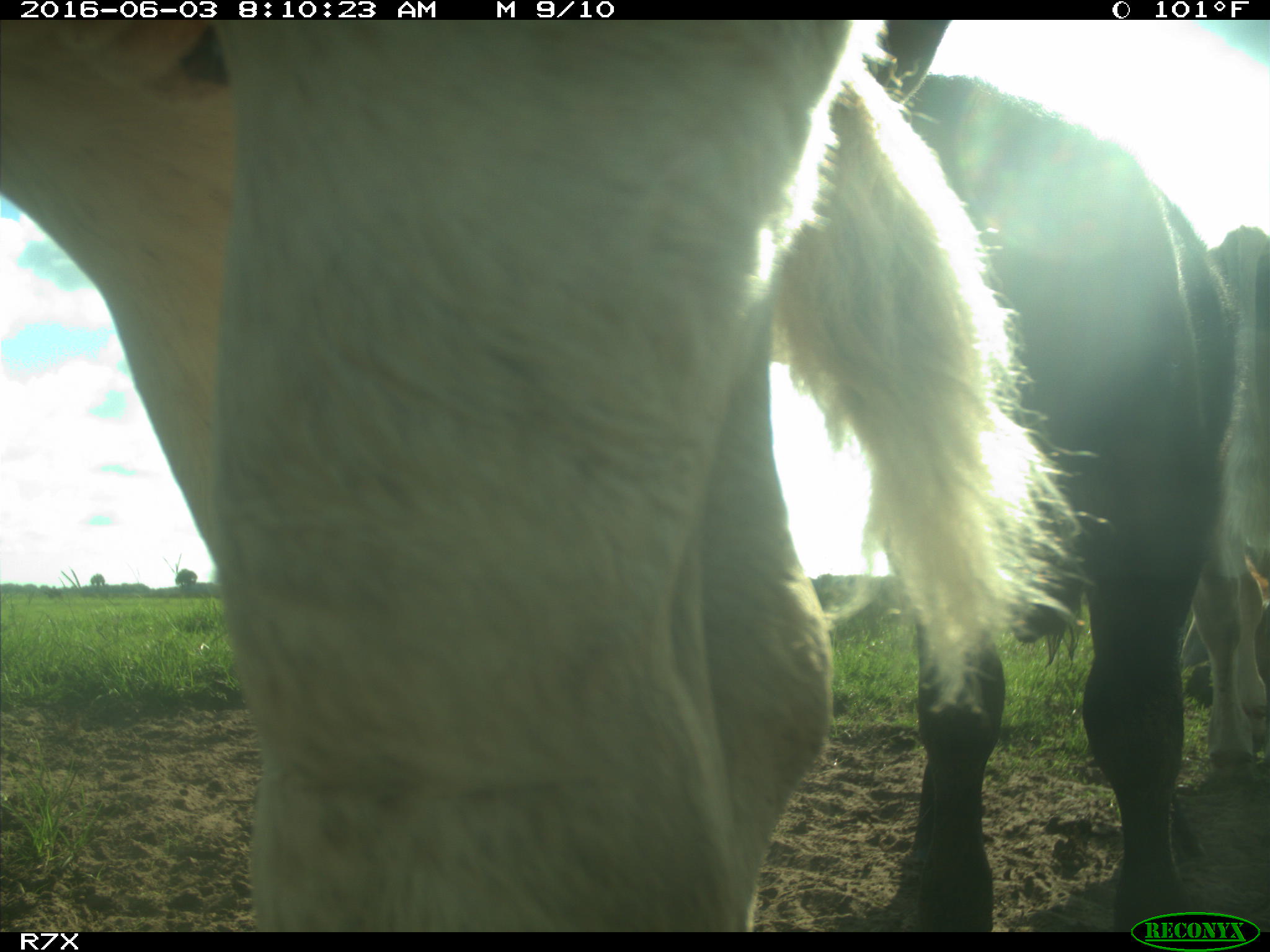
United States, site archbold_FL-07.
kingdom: Animalia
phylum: Chordata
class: Mammalia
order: Artiodactyla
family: Bovidae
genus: Bos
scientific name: Bos taurus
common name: domestic cow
Bos taurus (domestic cow).